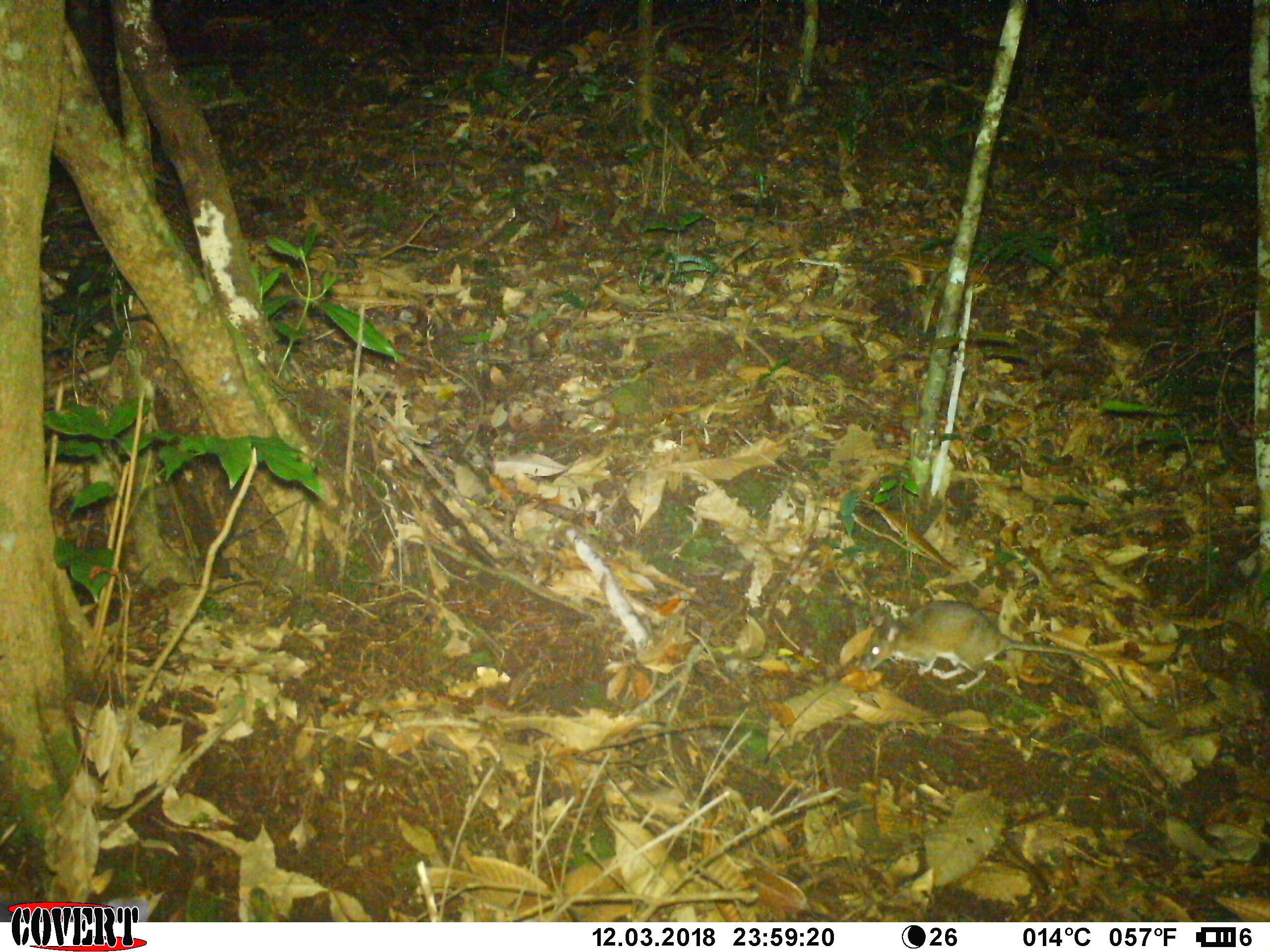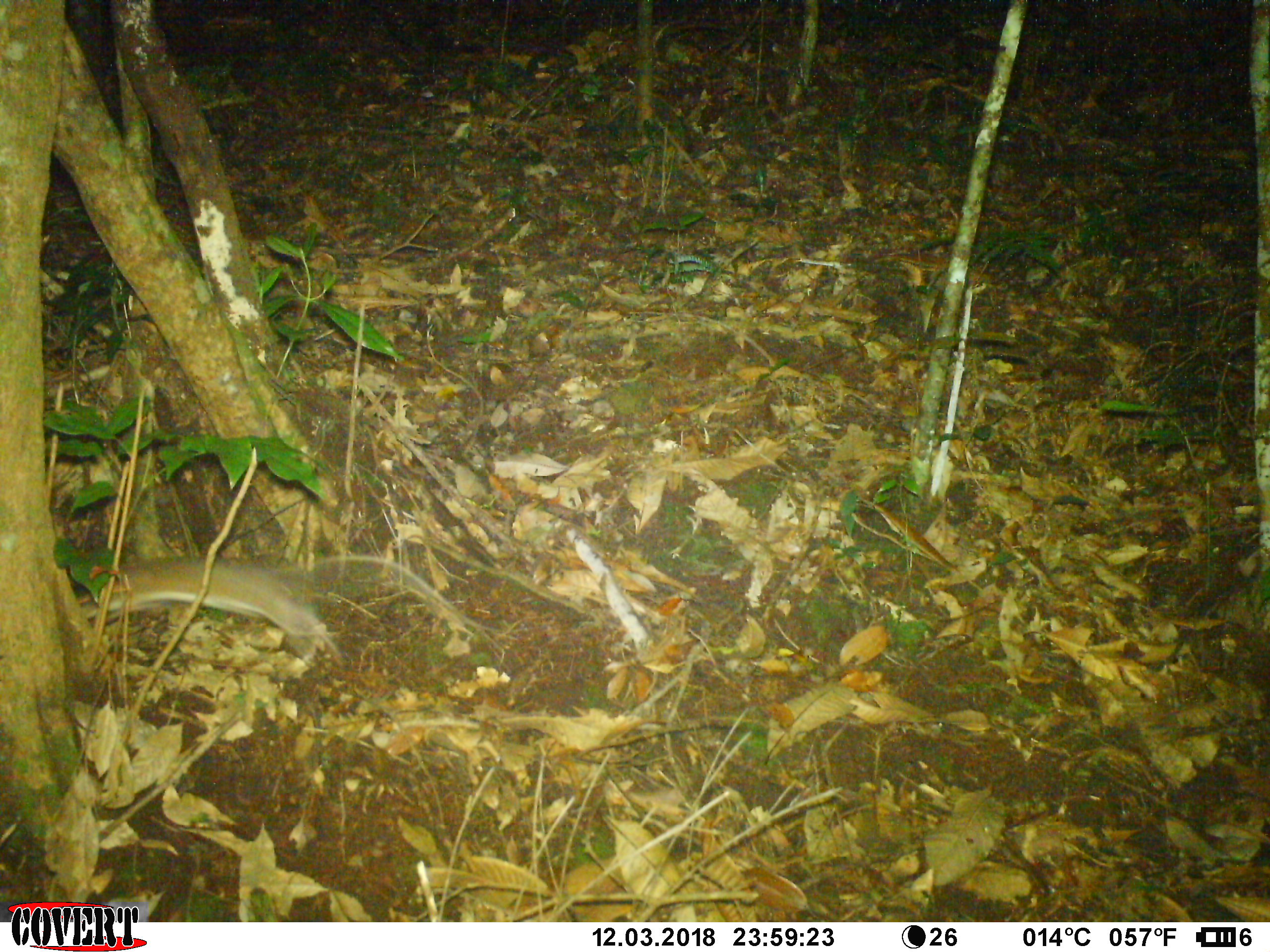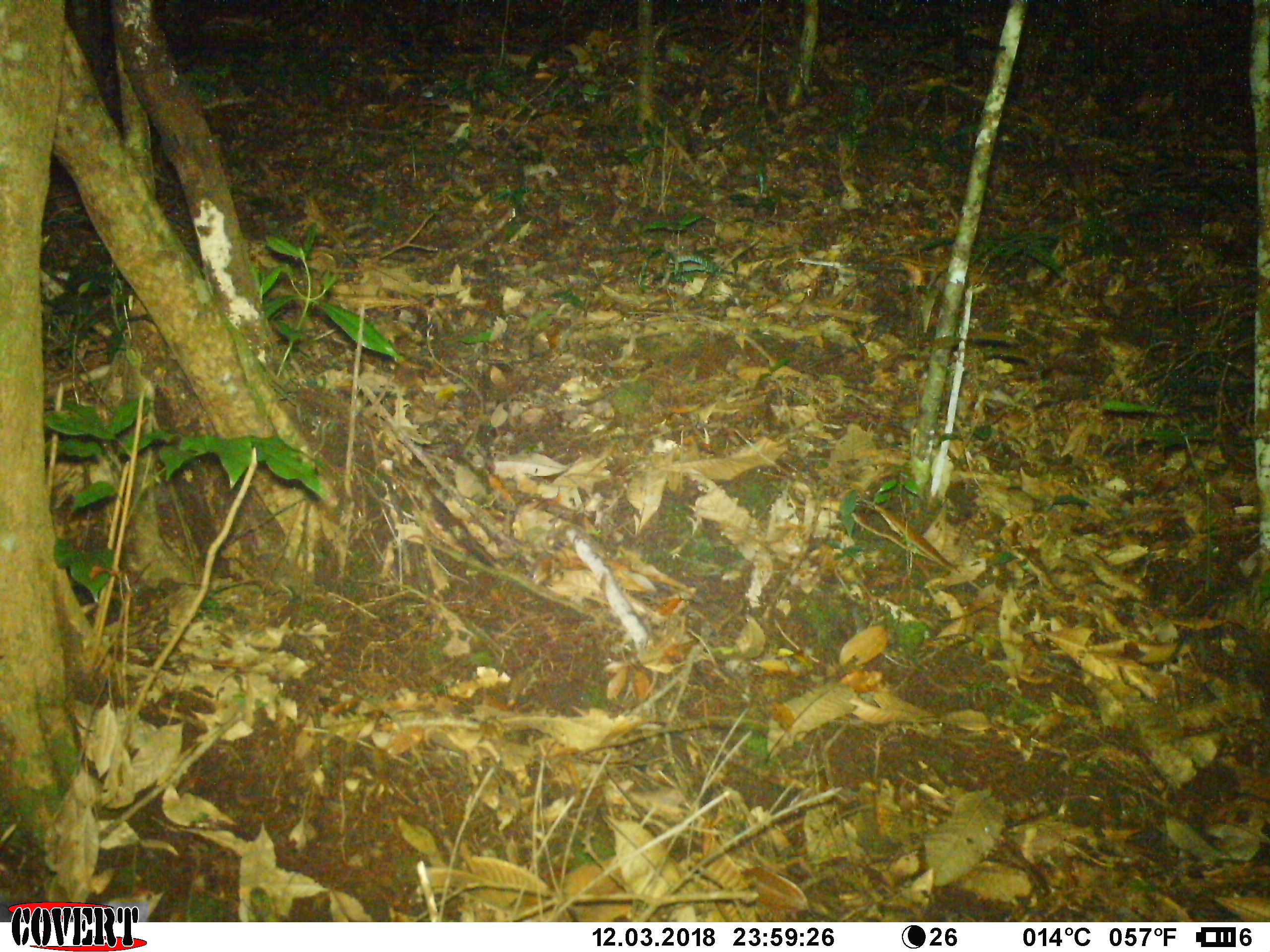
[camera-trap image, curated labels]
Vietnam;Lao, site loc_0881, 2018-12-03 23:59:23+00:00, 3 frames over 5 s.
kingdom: Animalia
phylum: Chordata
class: Mammalia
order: Rodentia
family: Muridae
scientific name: Muridae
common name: old-world mice and rats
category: unidentified murid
Unidentified murid (old-world mice and rats) (Muridae). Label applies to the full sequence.